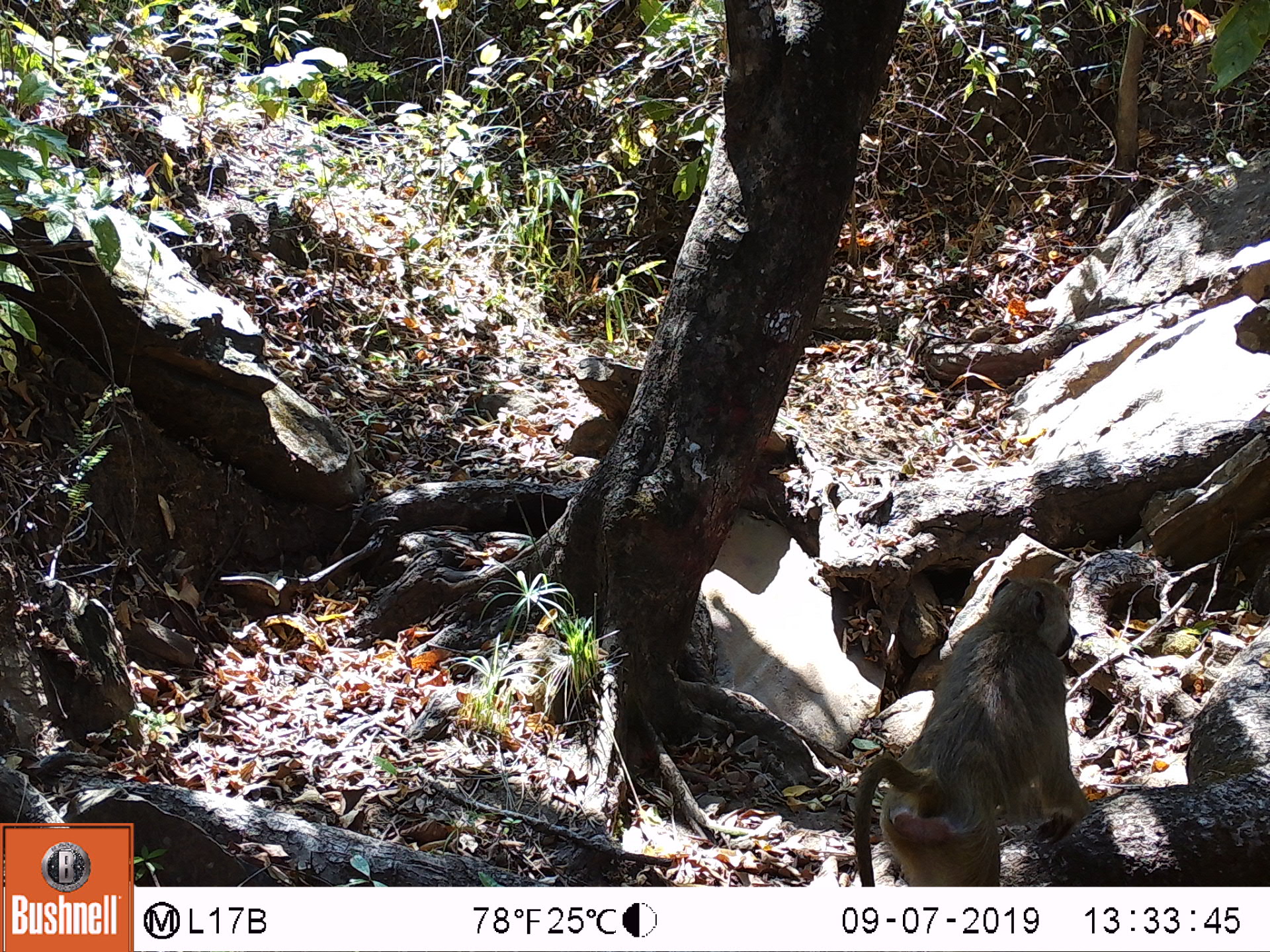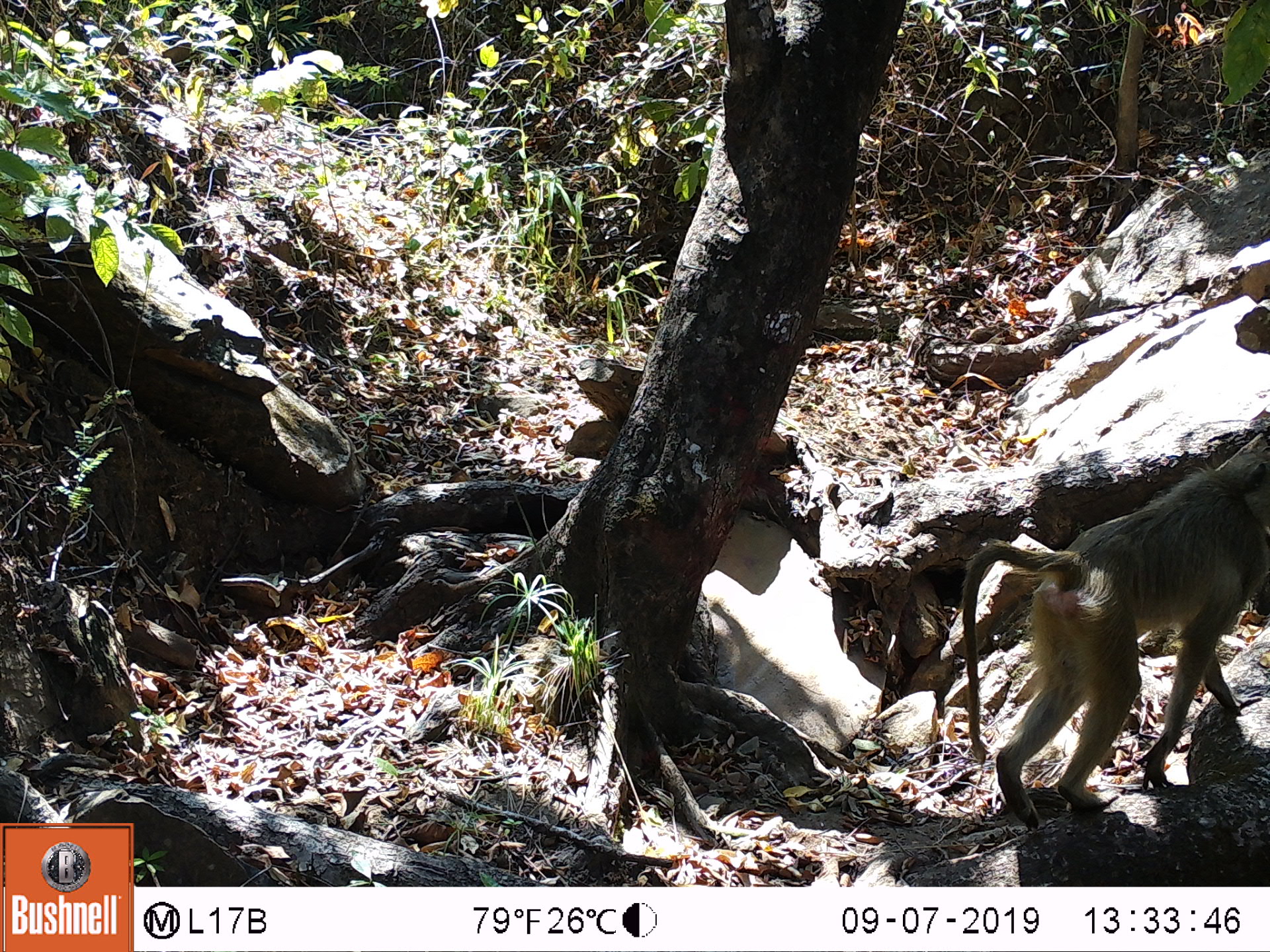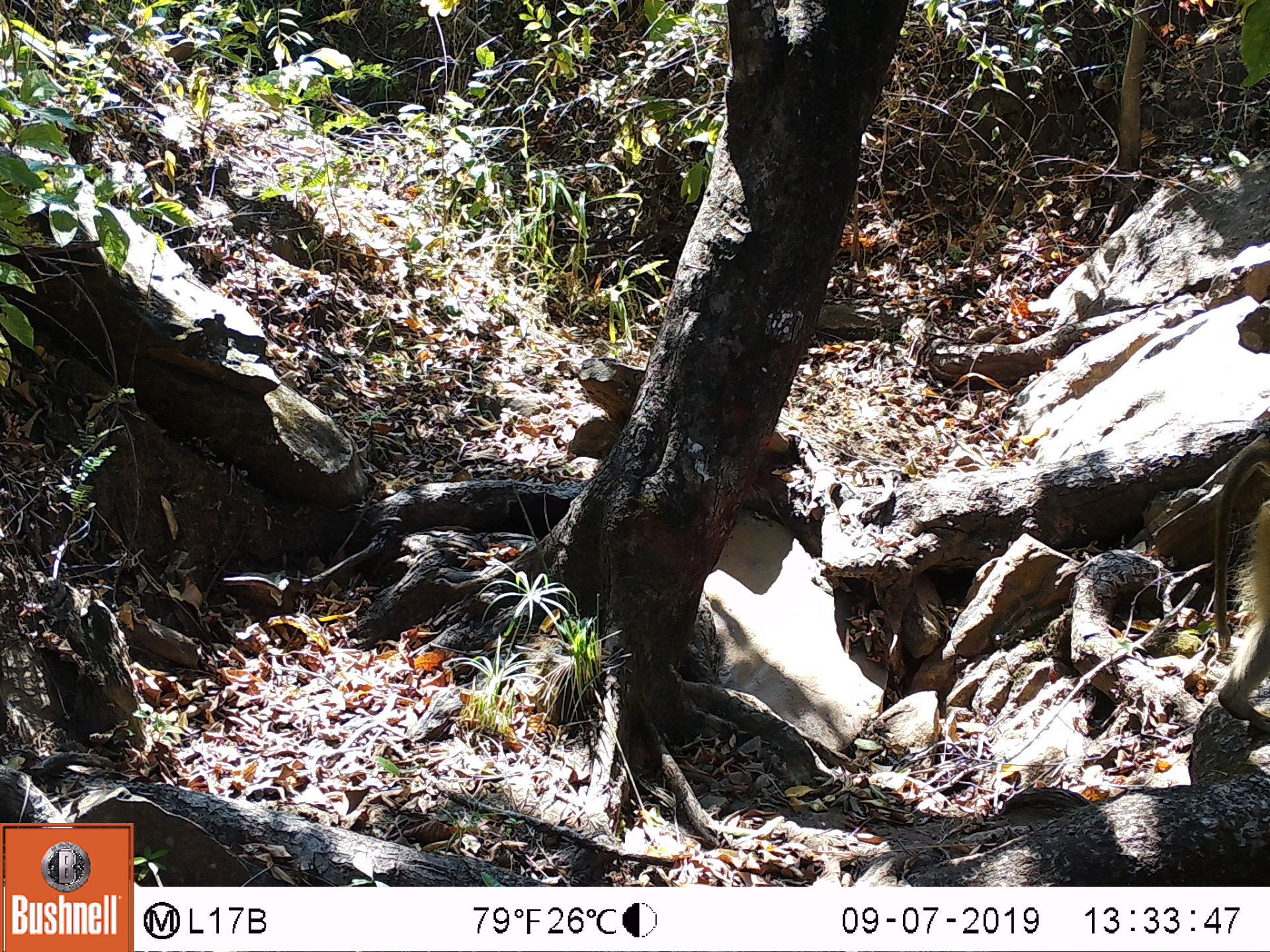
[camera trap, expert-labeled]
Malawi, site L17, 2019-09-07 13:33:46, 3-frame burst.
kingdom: Animalia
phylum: Chordata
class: Mammalia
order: Primates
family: Cercopithecidae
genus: Papio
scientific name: Papio cynocephalus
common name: yellow baboon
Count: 1.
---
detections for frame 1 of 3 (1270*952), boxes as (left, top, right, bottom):
yellow baboon: (845, 582, 1101, 887)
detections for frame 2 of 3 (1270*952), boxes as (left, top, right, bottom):
yellow baboon: (958, 444, 1262, 826)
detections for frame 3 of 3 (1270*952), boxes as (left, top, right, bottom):
yellow baboon: (1210, 445, 1269, 732)